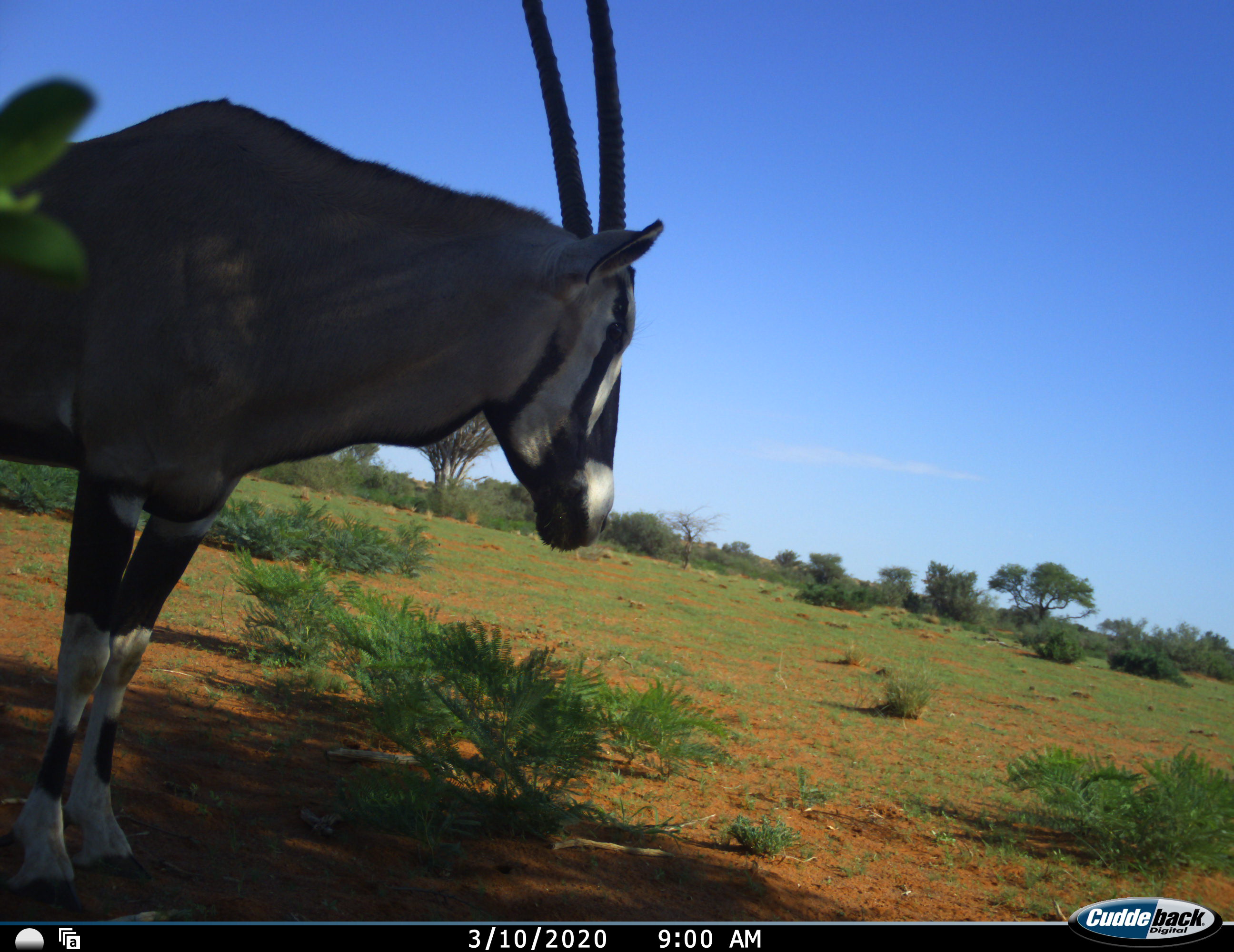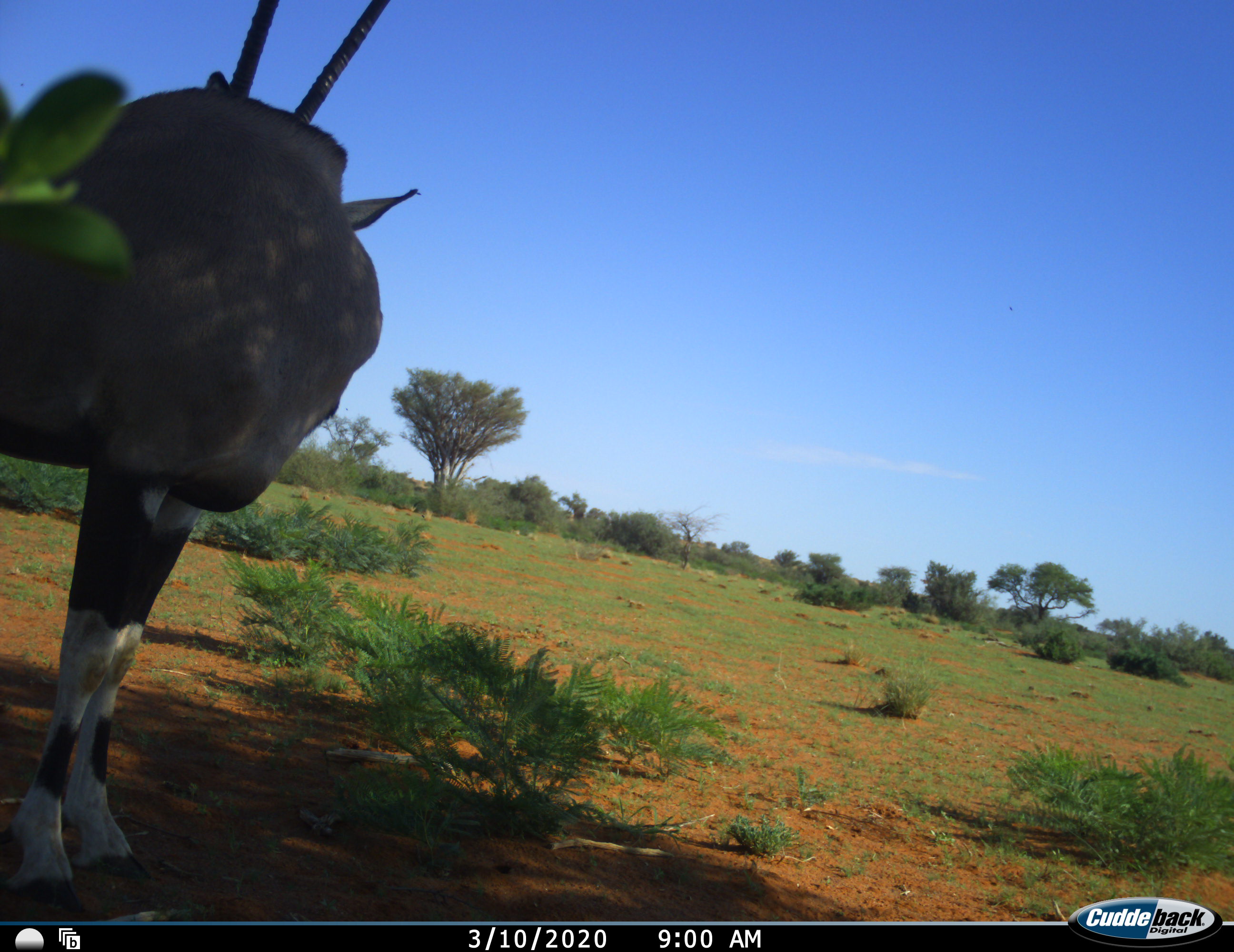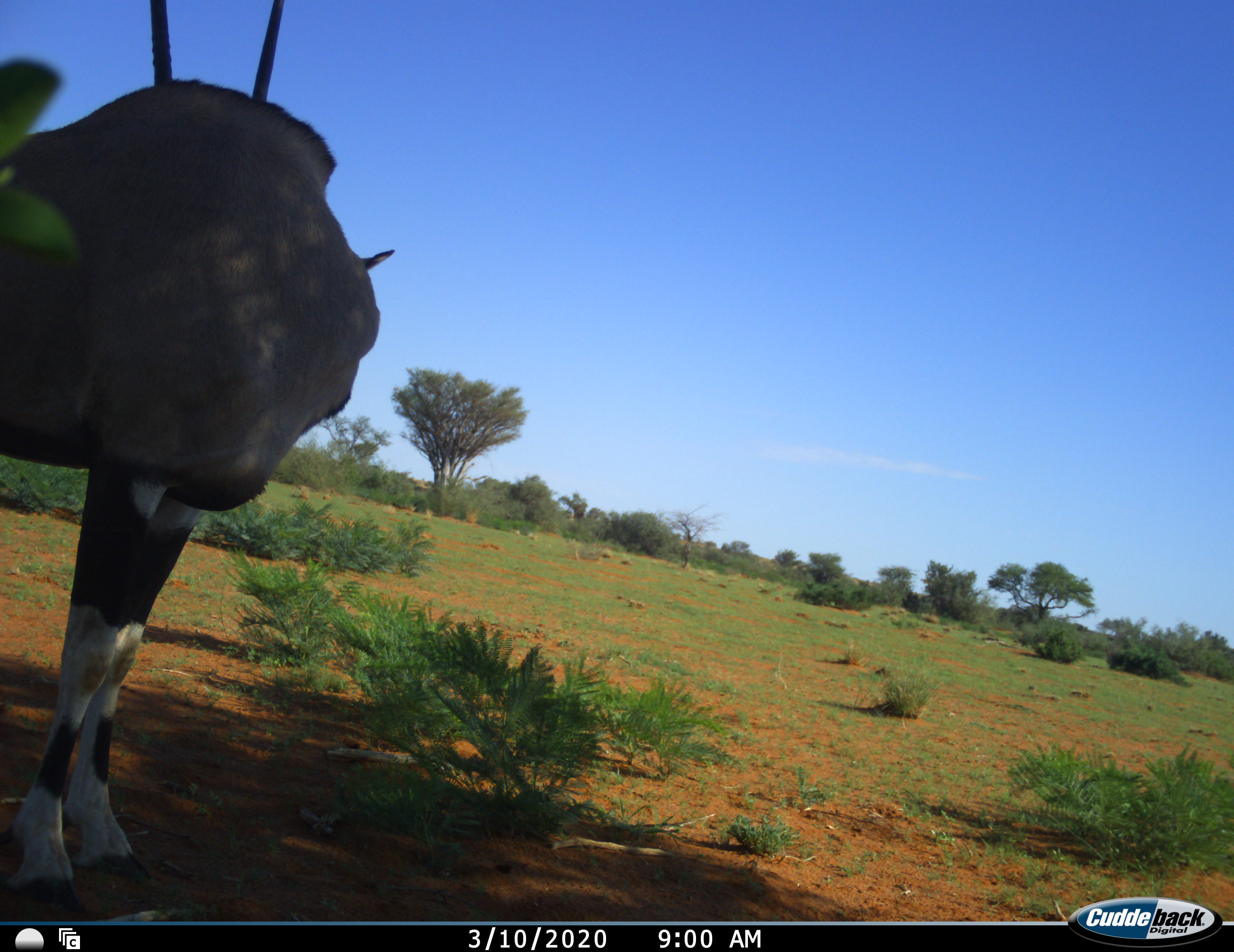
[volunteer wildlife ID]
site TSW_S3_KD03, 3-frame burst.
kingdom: Animalia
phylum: Chordata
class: Mammalia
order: Artiodactyla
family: Bovidae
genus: Oryx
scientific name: Oryx gazella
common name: gemsbok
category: oryx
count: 1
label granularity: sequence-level